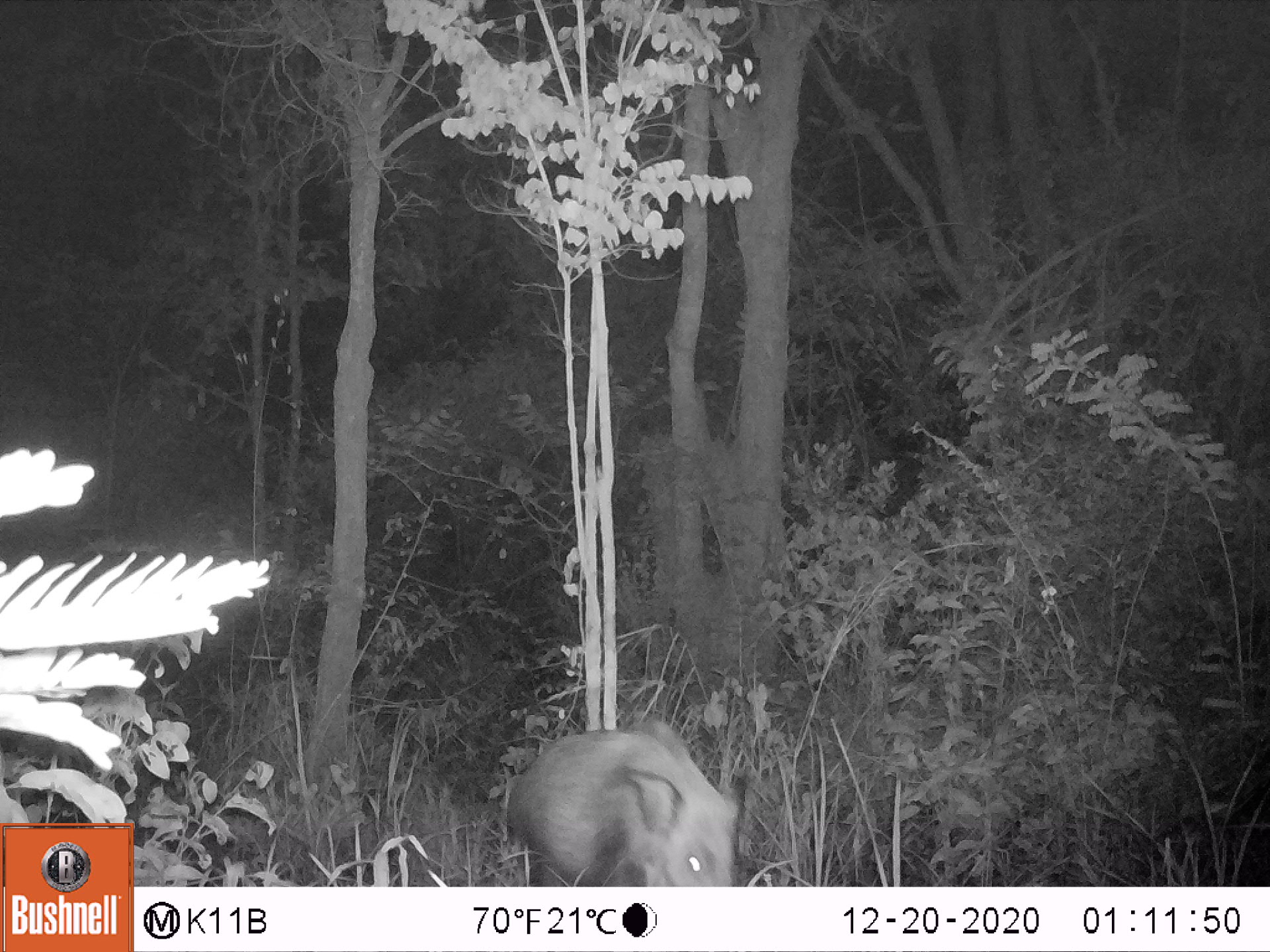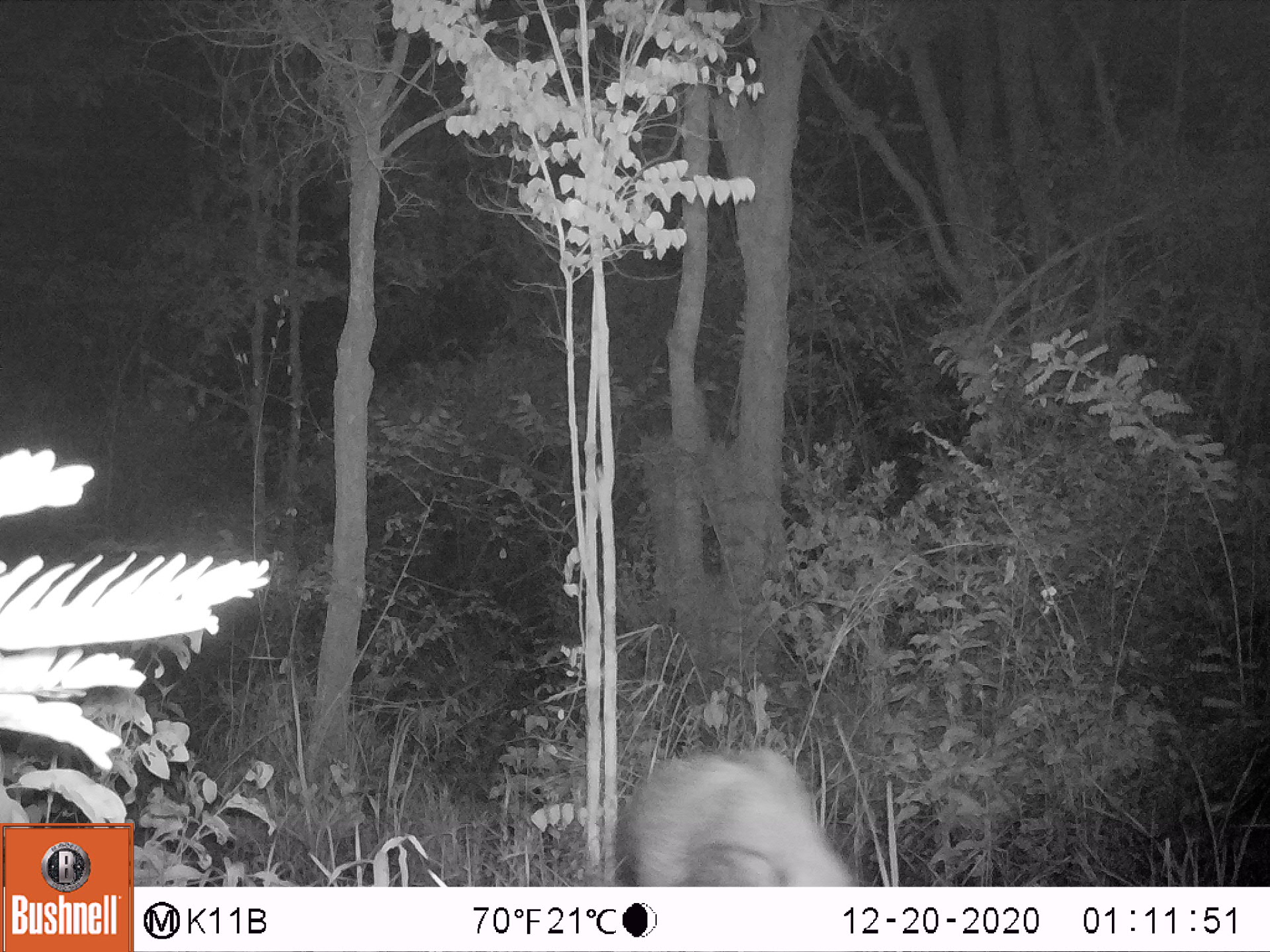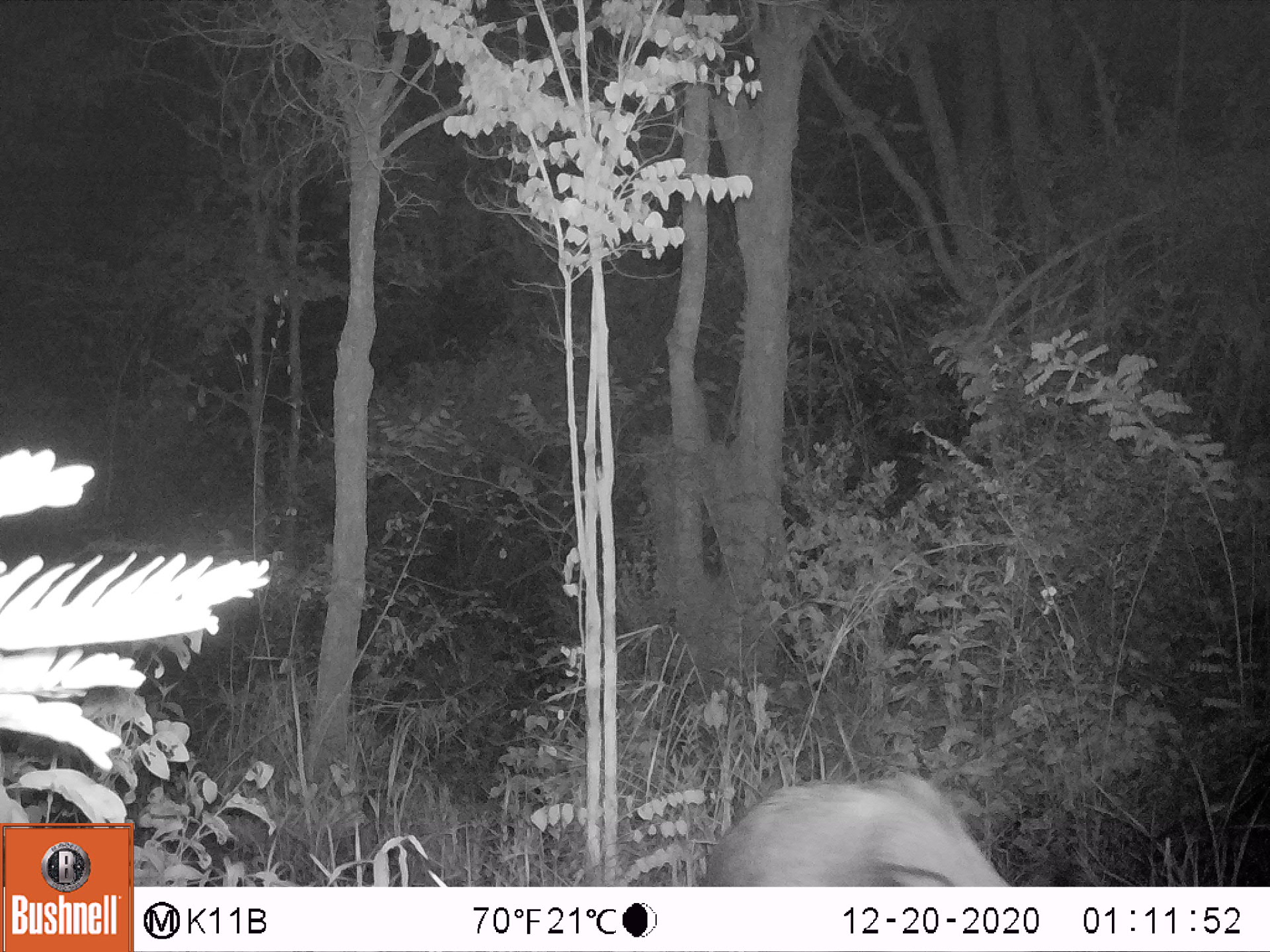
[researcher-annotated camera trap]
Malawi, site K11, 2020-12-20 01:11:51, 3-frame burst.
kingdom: Animalia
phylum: Chordata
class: Mammalia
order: Artiodactyla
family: Suidae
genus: Potamochoerus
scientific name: Potamochoerus larvatus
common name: bushpig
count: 1